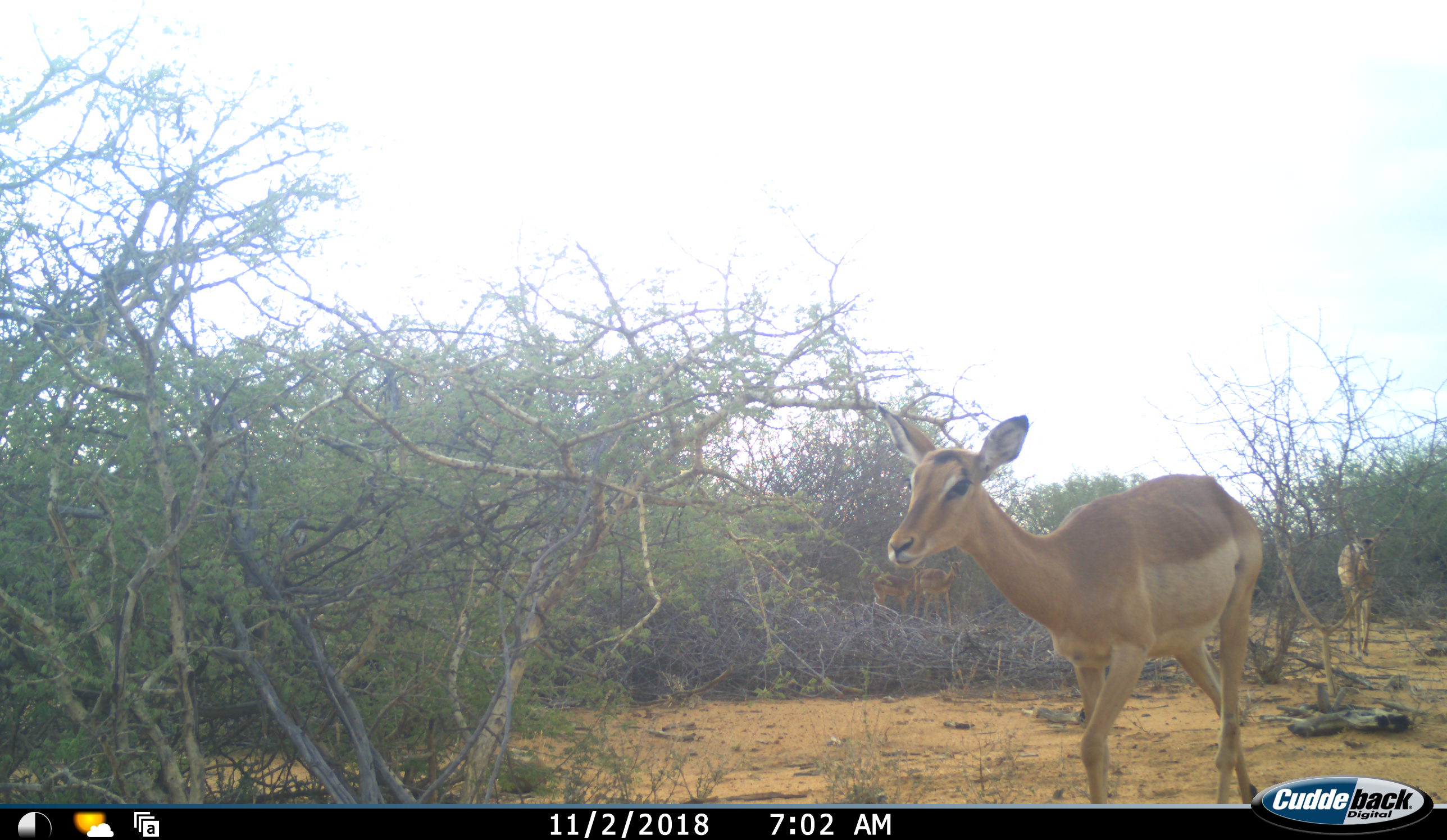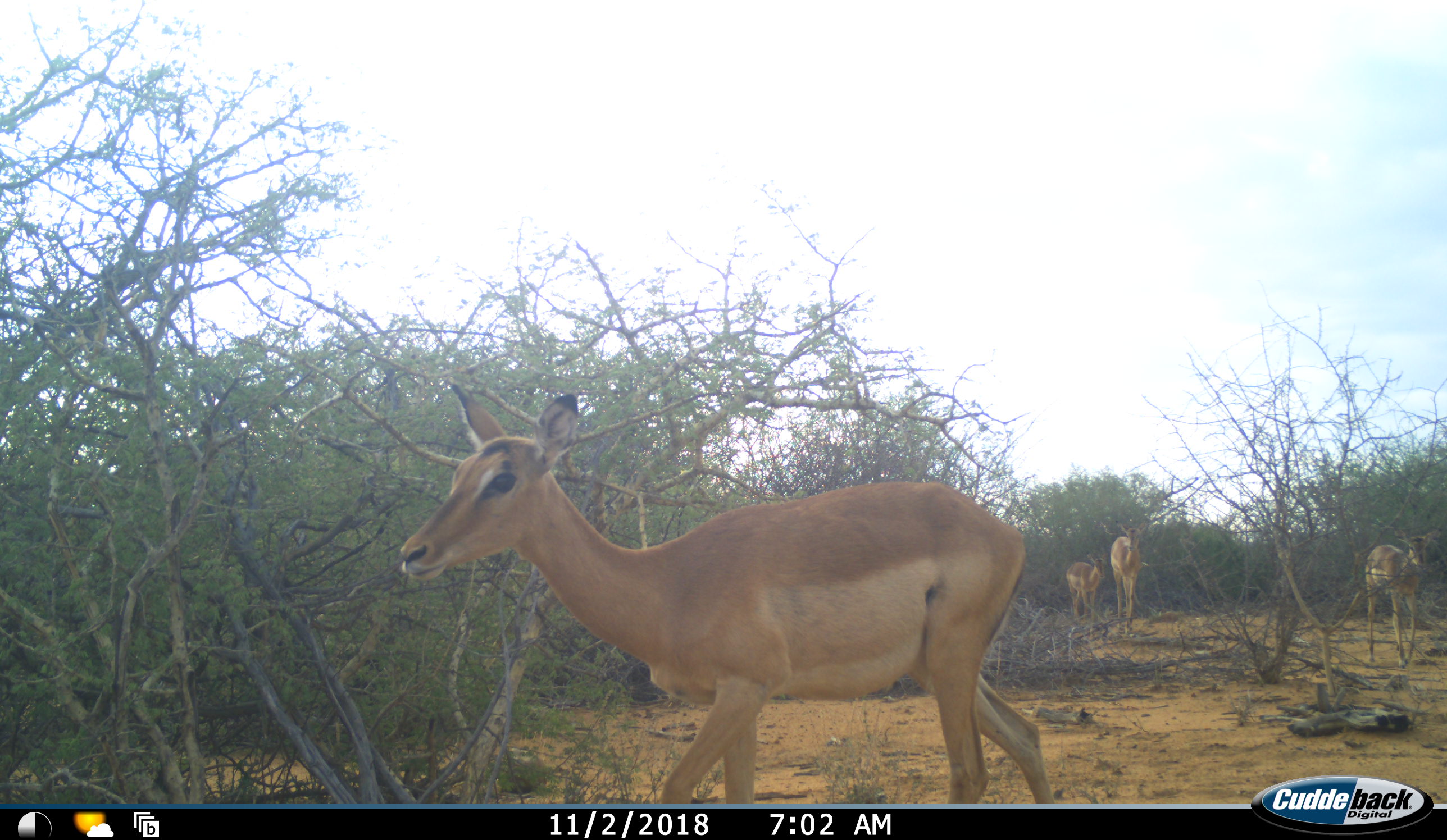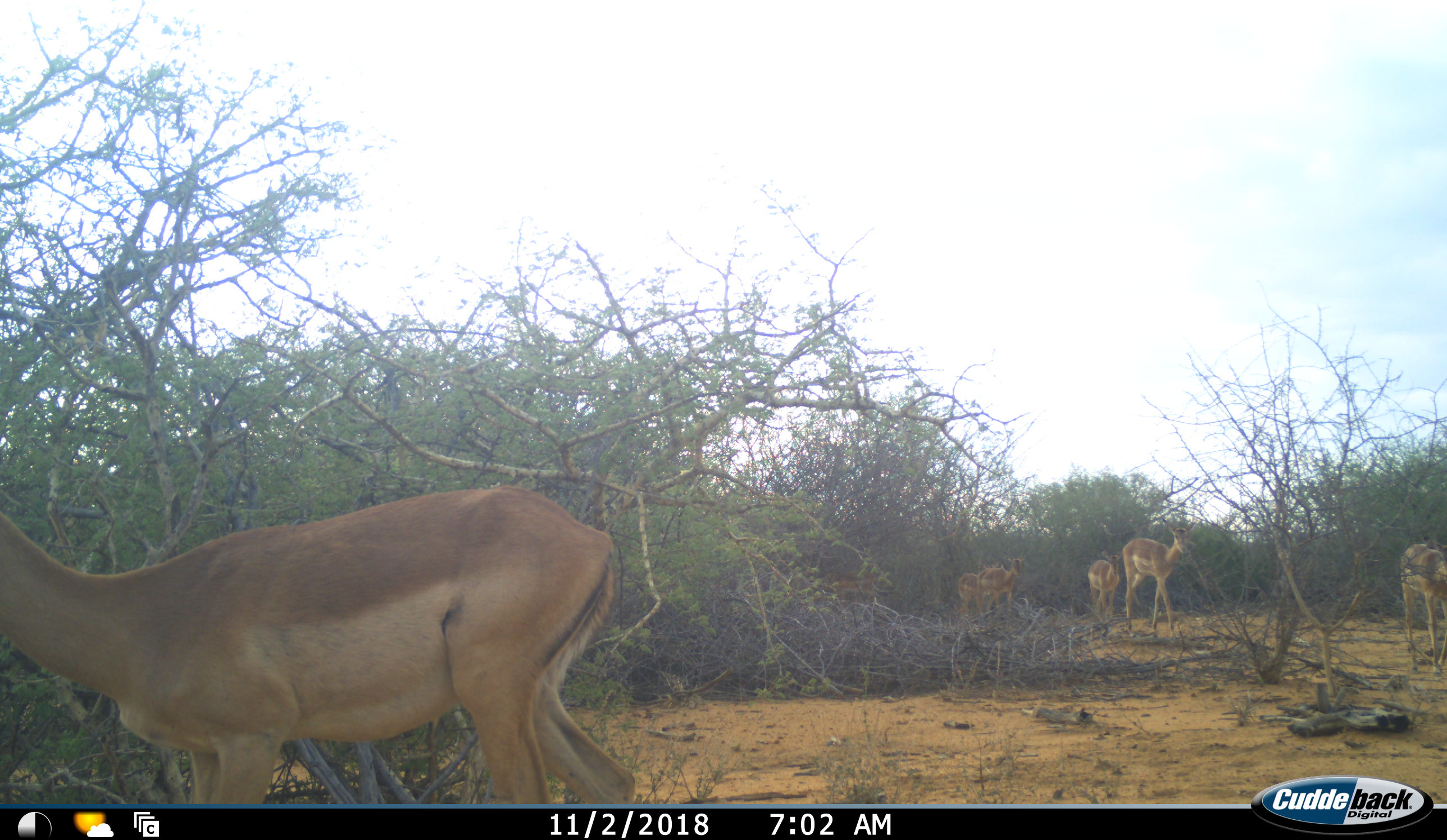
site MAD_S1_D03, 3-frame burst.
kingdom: Animalia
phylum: Chordata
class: Mammalia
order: Artiodactyla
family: Bovidae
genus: Aepyceros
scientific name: Aepyceros melampus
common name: impala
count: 6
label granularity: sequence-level